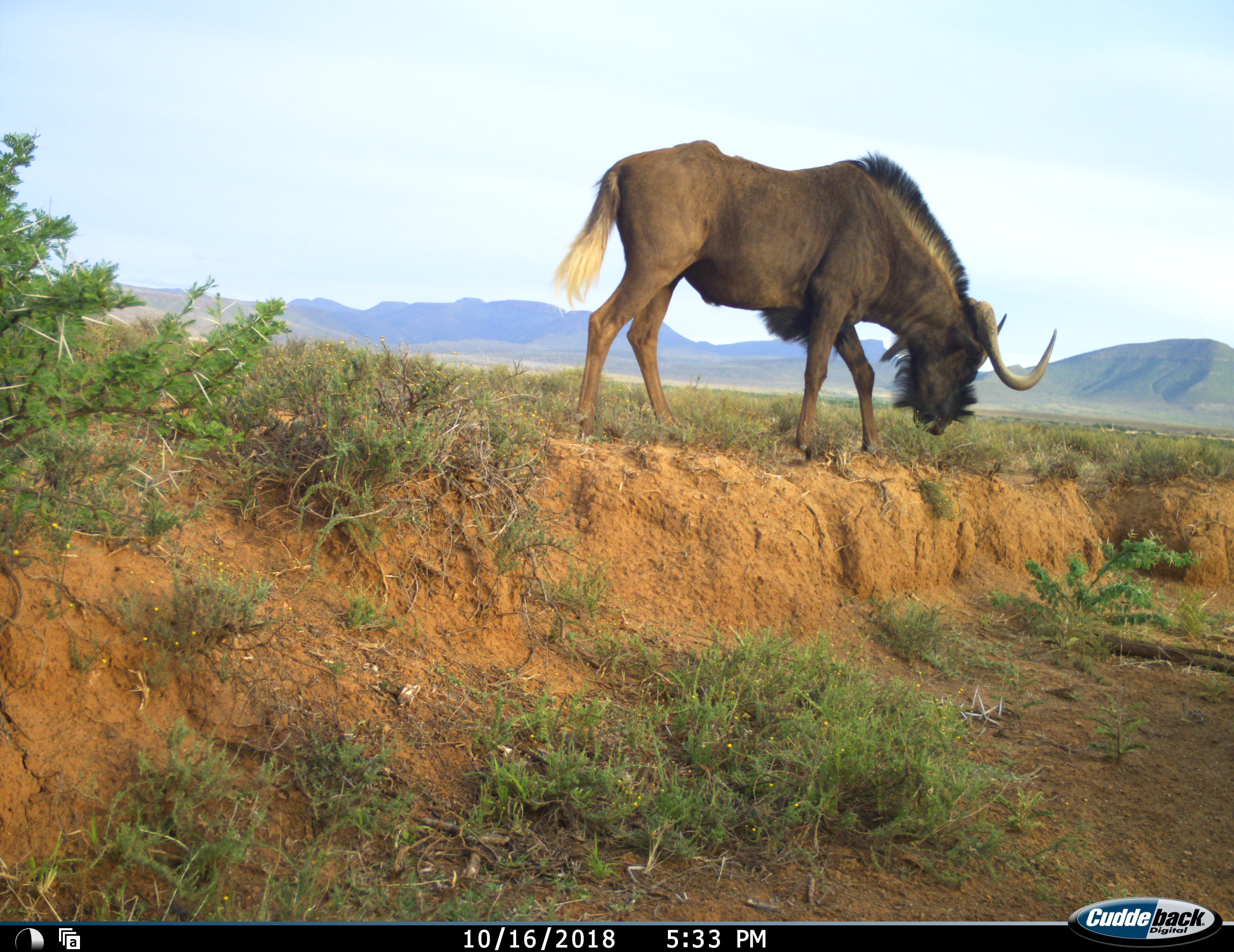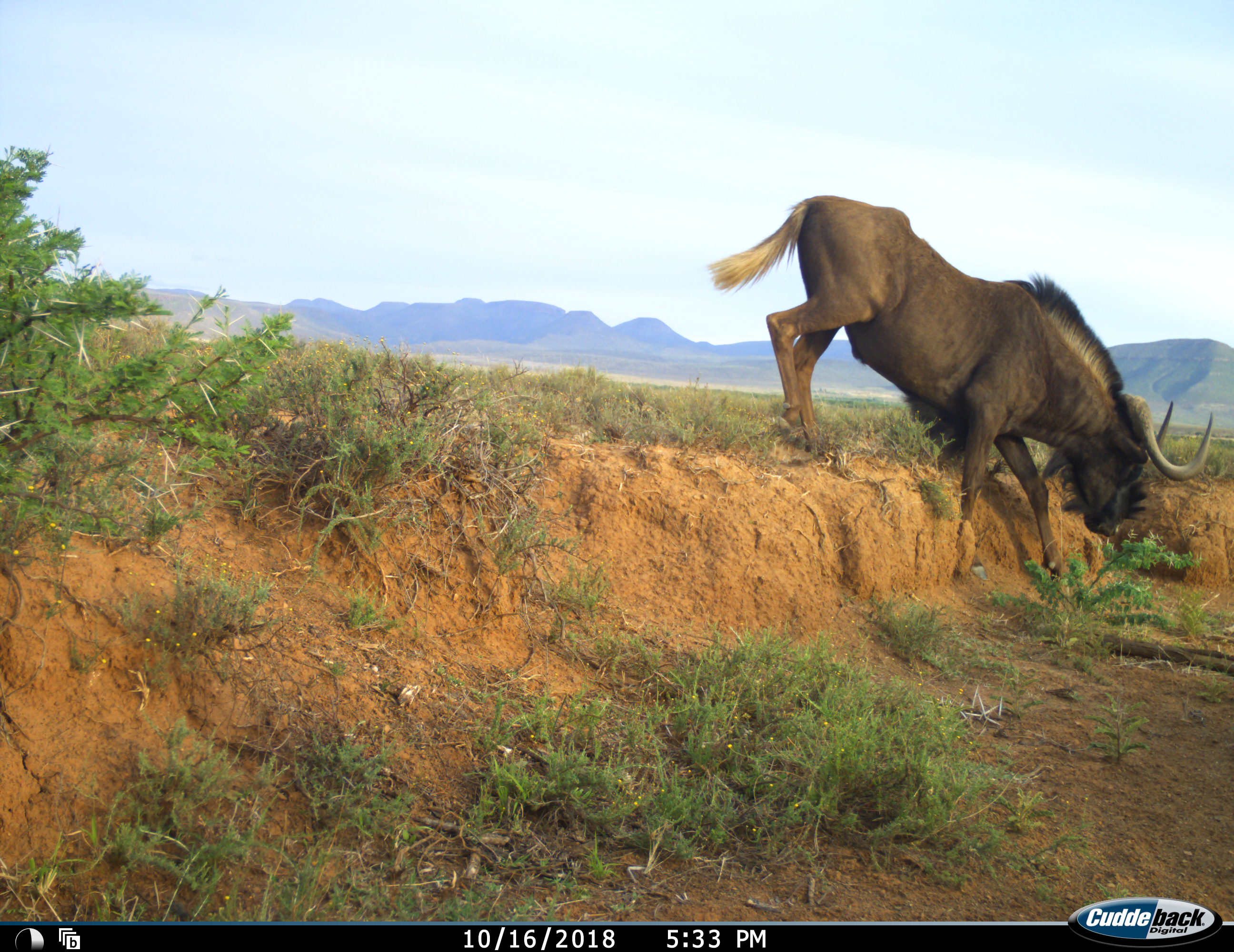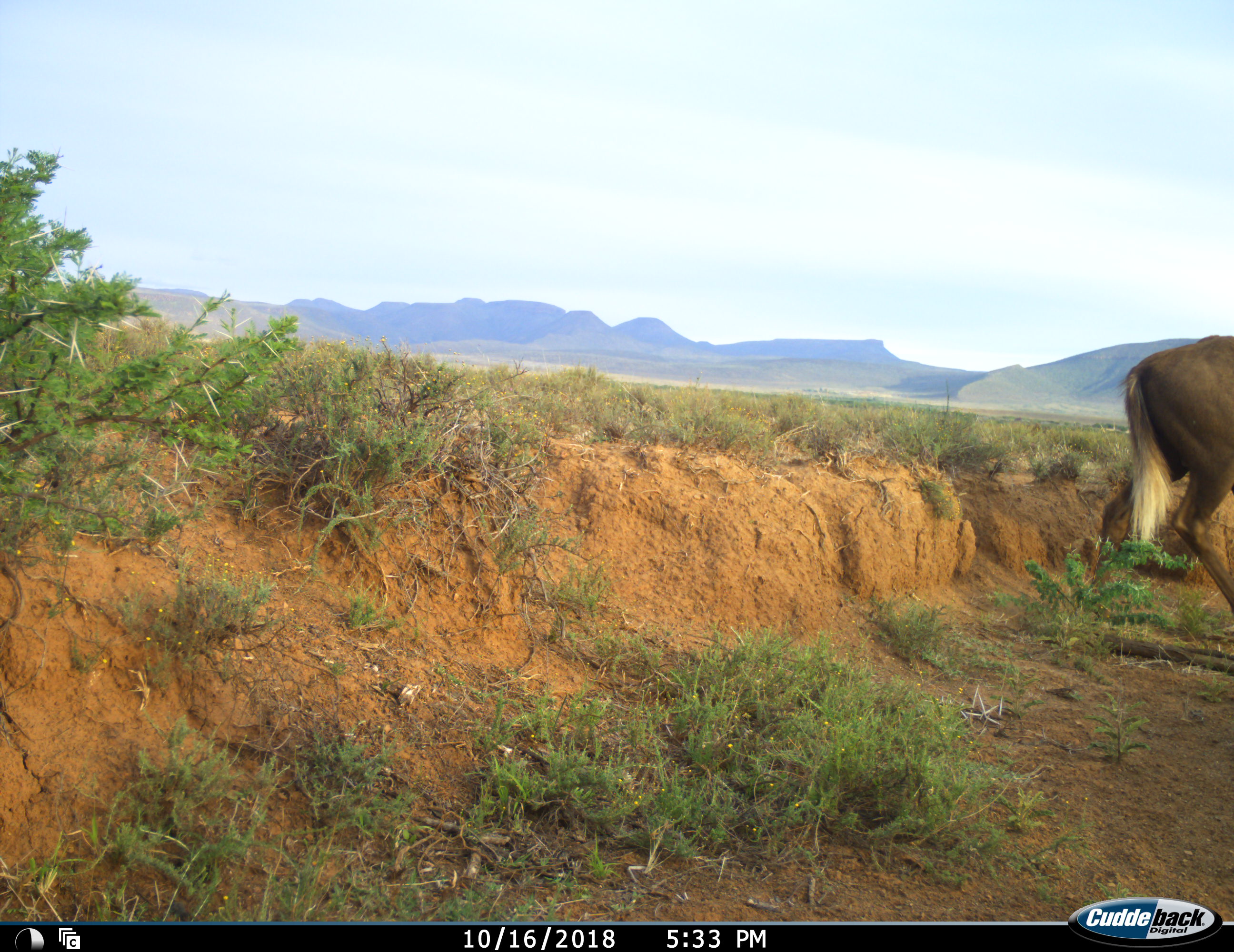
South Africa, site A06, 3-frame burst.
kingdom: Animalia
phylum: Chordata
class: Mammalia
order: Artiodactyla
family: Bovidae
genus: Connochaetes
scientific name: Connochaetes gnou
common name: black wildebeest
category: wildebeestblack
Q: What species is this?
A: Wildebeestblack (black wildebeest) (Connochaetes gnou).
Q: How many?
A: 1.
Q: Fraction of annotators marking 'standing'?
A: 0%.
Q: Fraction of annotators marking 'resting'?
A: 12%.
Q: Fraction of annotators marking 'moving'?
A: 75%.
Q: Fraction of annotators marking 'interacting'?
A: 0%.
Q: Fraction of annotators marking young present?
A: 0%.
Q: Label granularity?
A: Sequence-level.